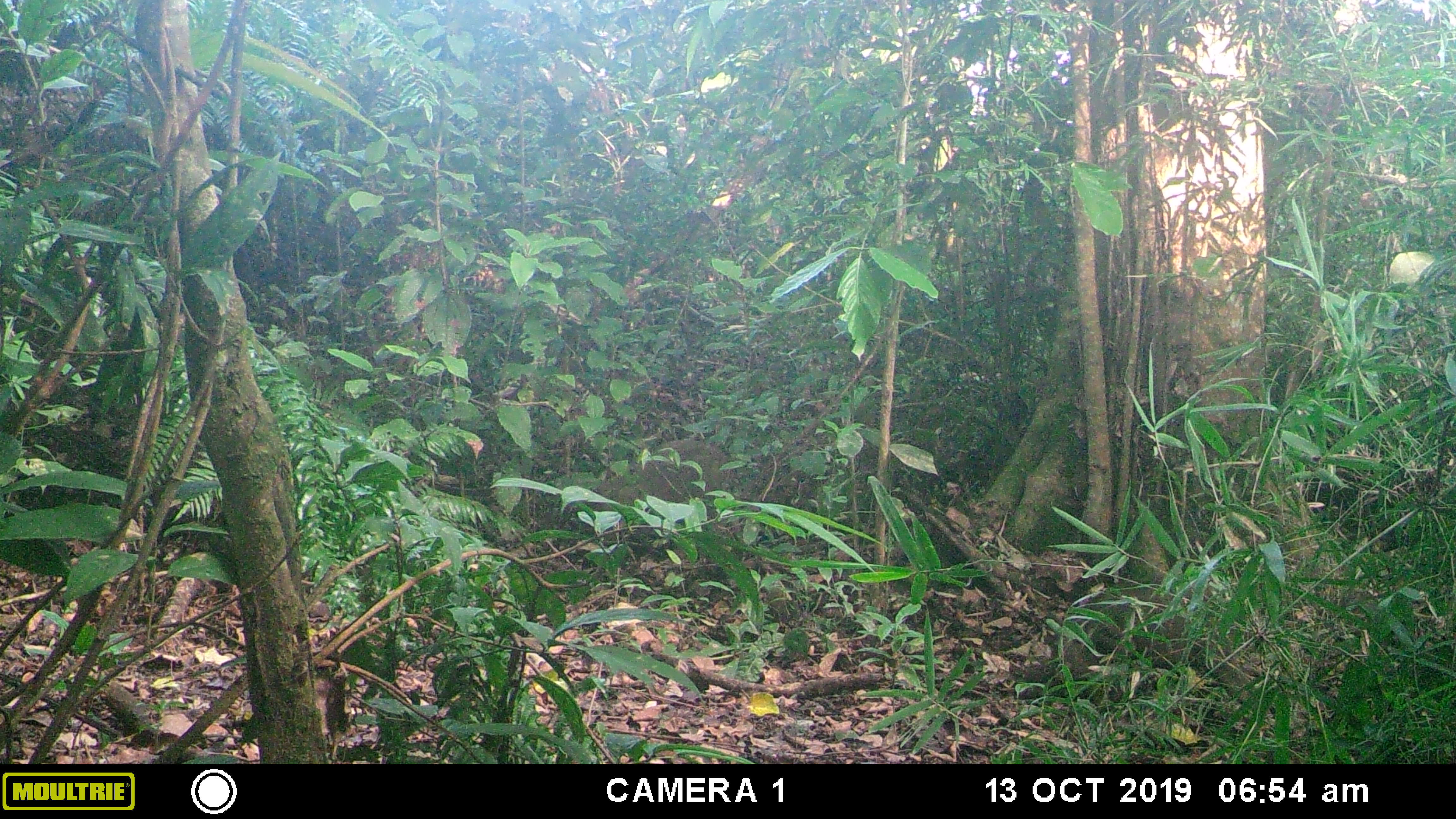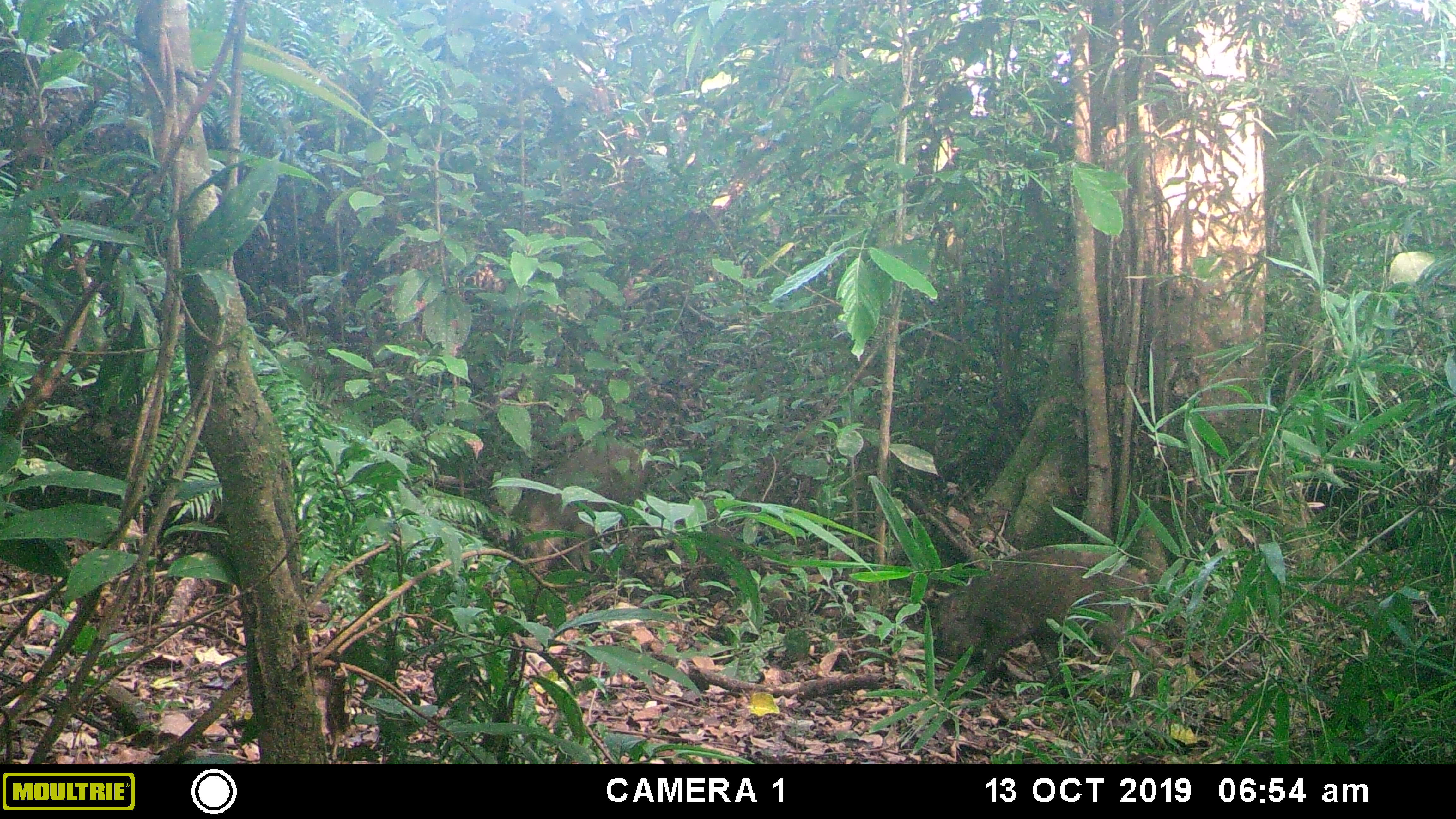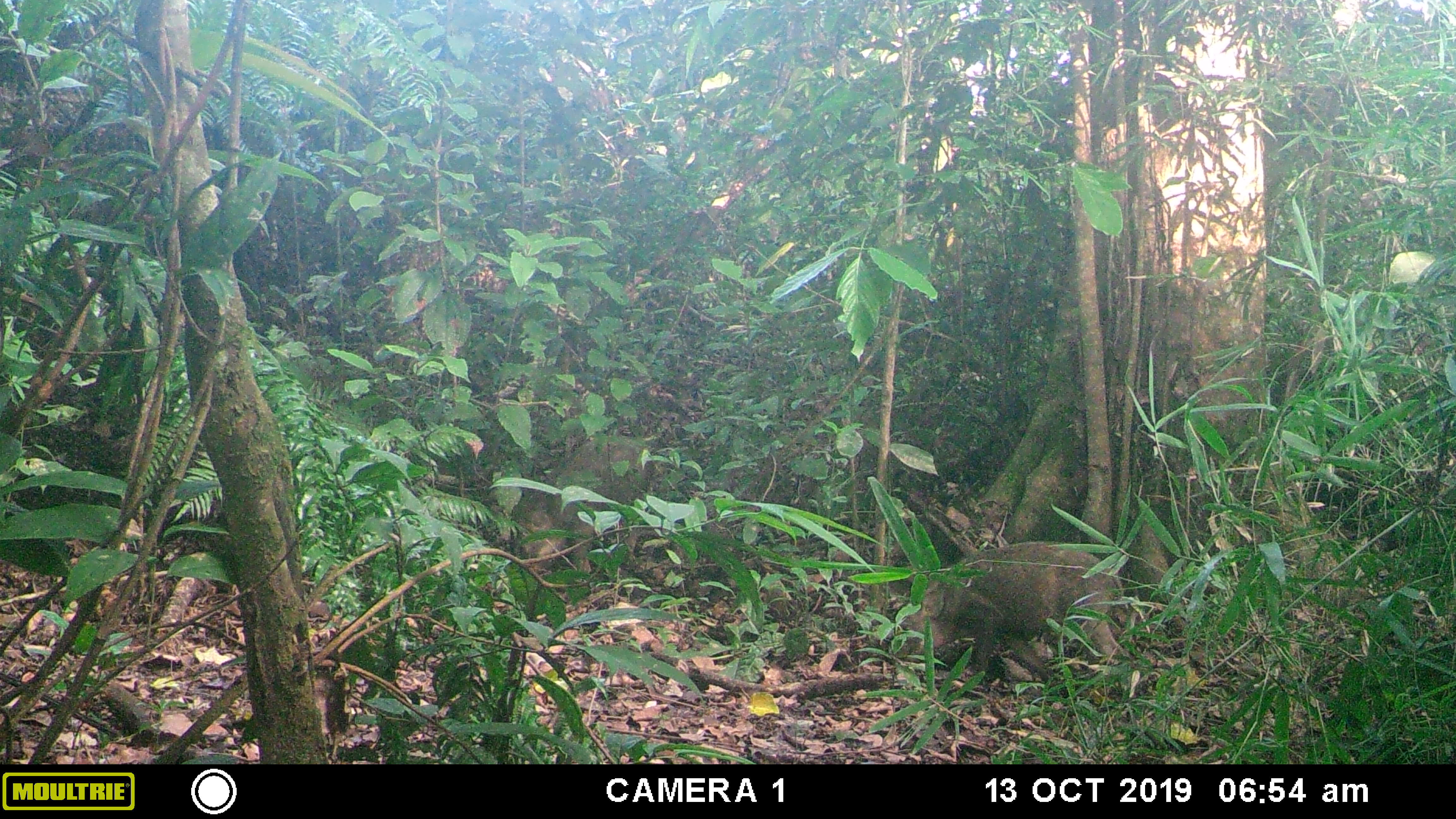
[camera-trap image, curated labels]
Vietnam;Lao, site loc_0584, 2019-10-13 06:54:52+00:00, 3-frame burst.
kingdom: Animalia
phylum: Chordata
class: Mammalia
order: Artiodactyla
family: Suidae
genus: Sus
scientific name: Sus scrofa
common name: eurasian wild pig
Eurasian wild pig (Sus scrofa). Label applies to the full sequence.